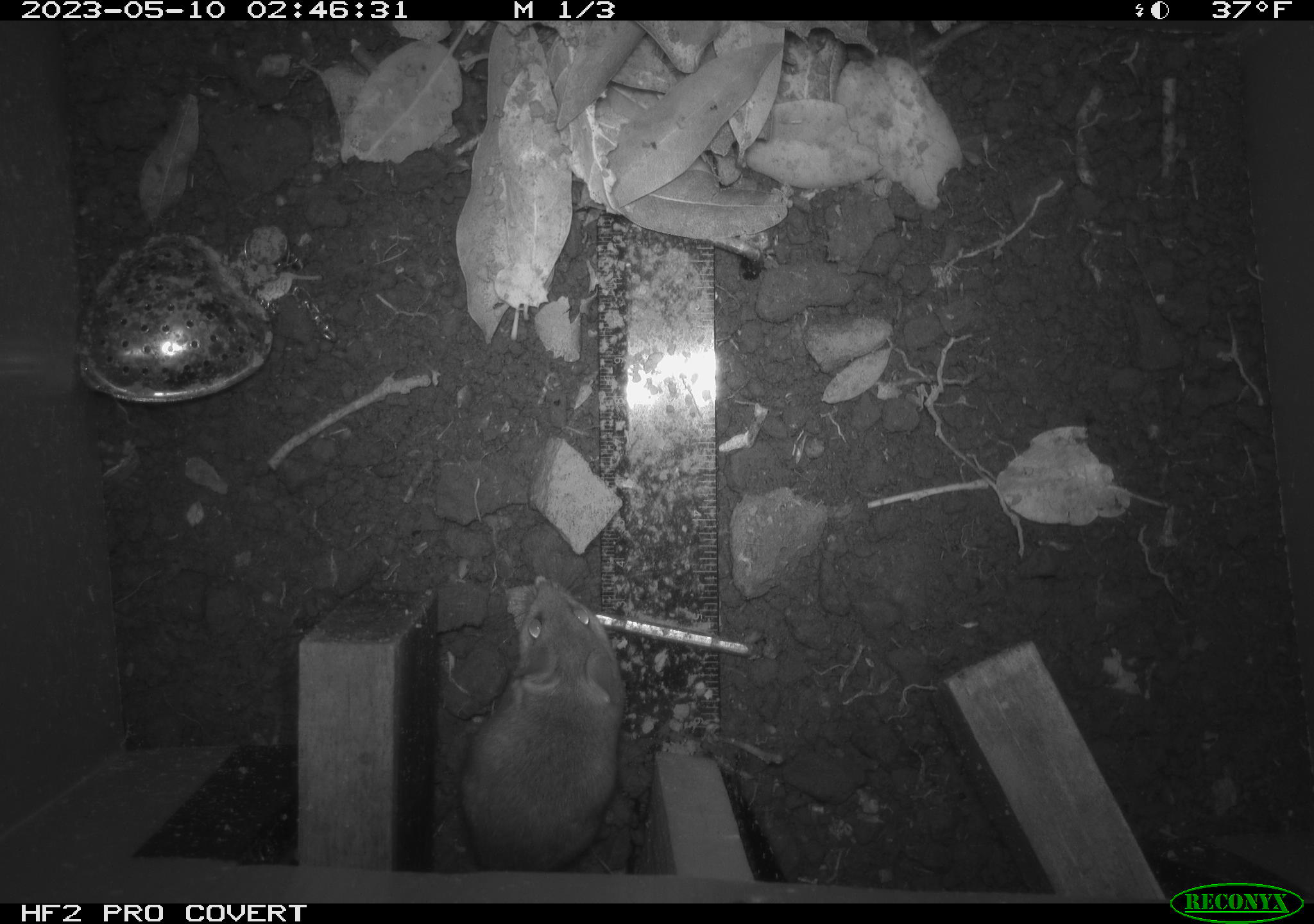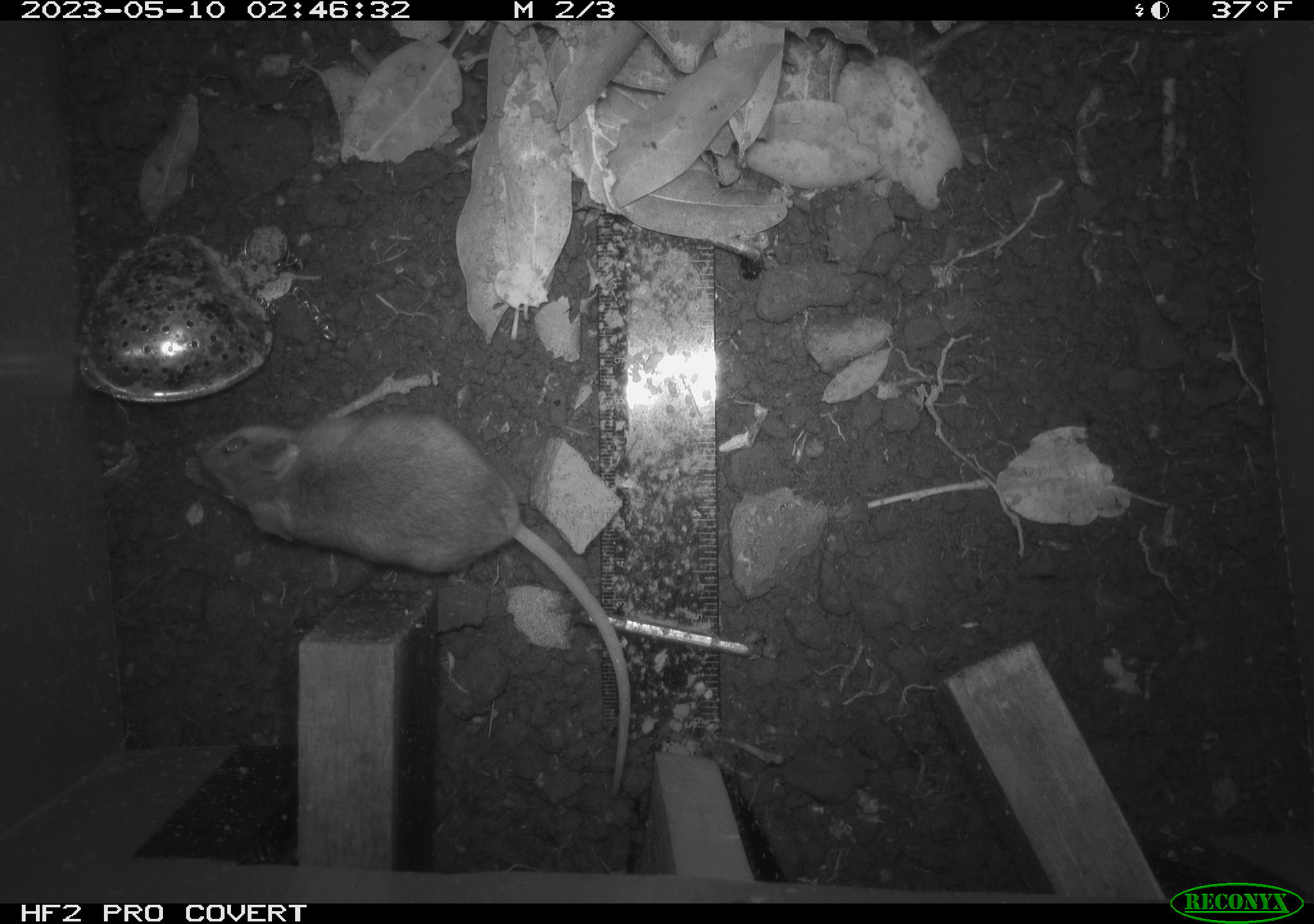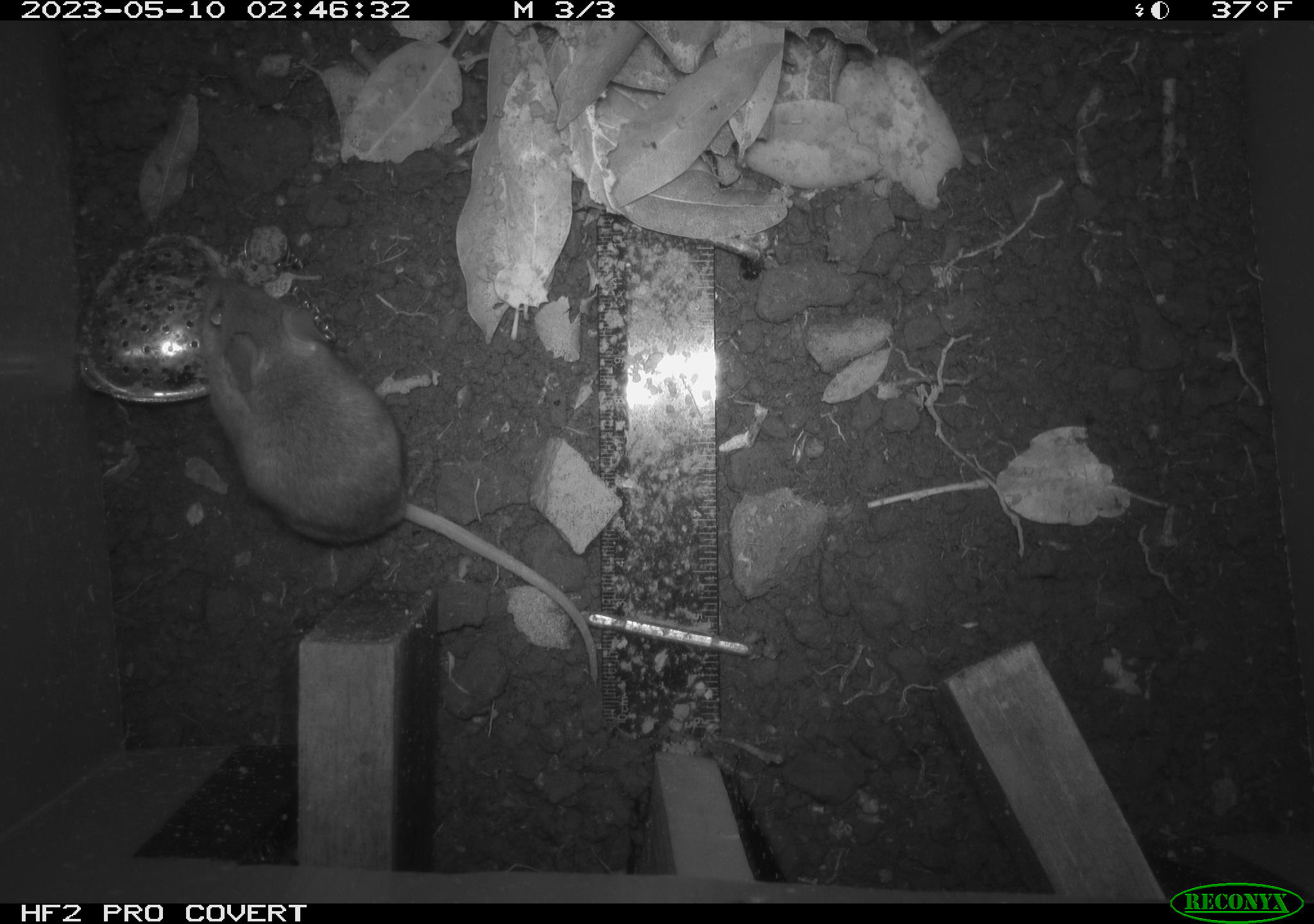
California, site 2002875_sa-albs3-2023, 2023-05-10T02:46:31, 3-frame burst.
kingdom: Animalia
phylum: Chordata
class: Mammalia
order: Rodentia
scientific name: Rodentia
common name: mouse species